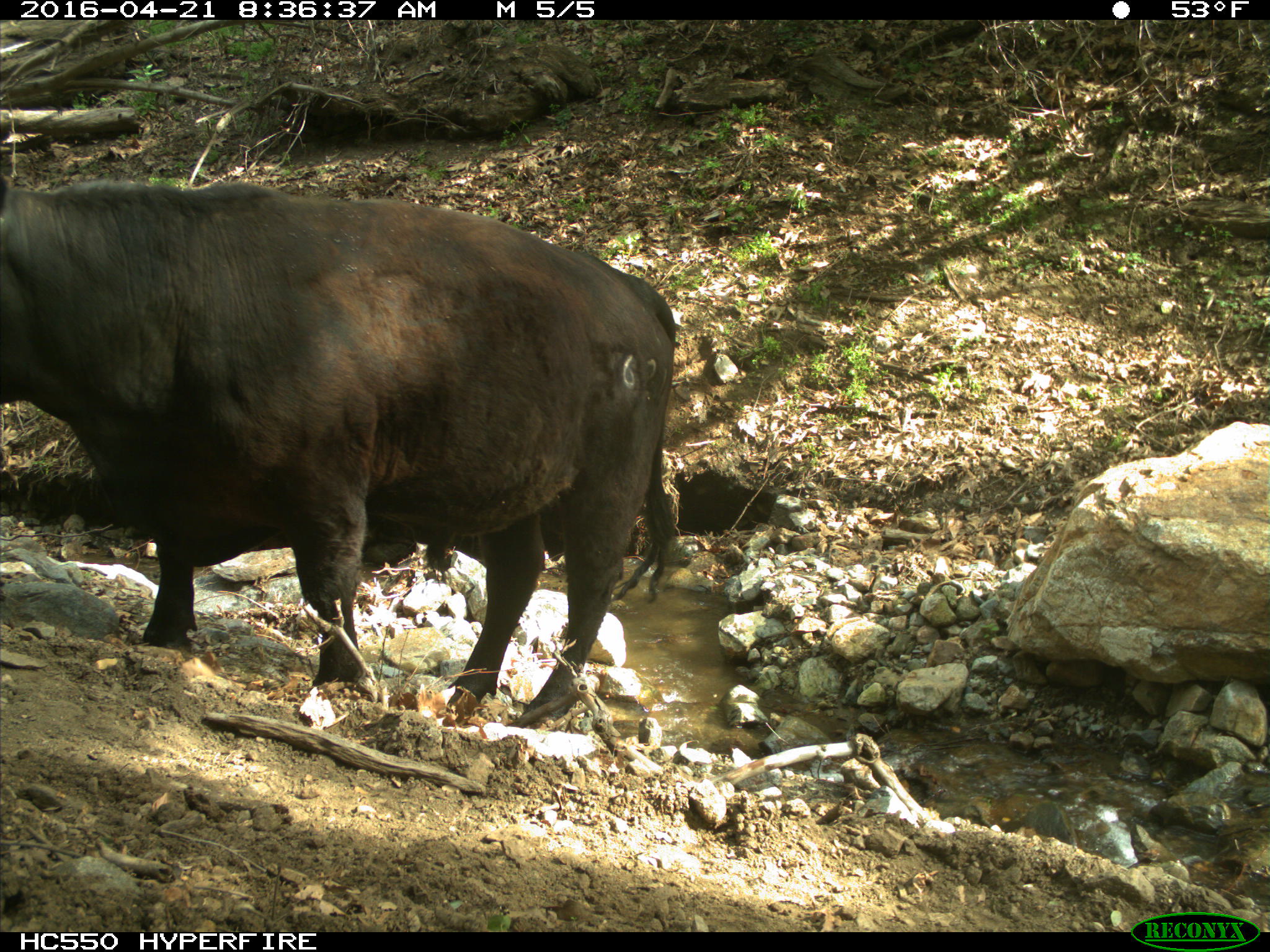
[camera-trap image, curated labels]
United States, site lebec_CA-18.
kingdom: Animalia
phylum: Chordata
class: Mammalia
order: Artiodactyla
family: Bovidae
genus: Bos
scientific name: Bos taurus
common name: domestic cow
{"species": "Bos taurus (domestic cow)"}